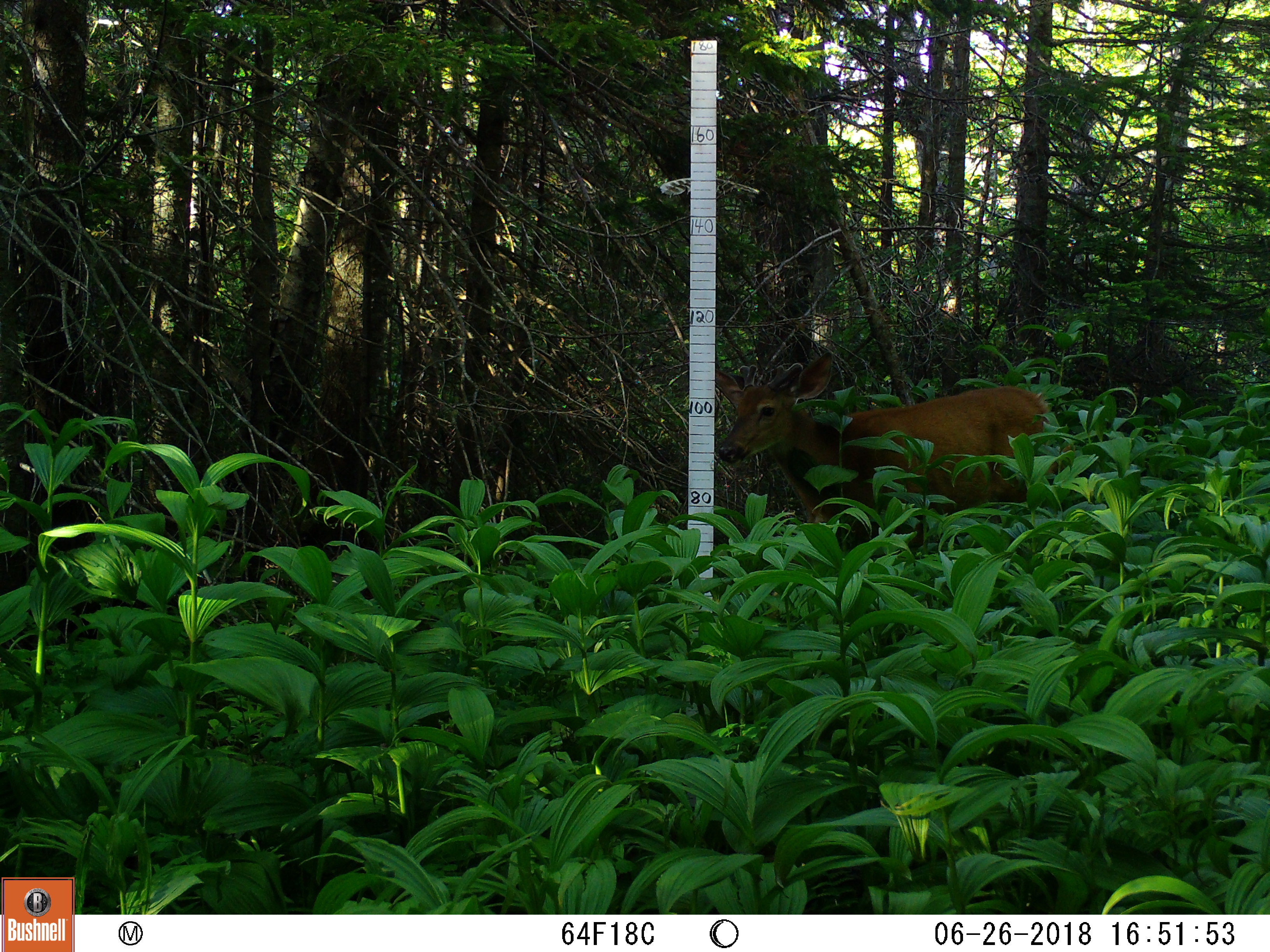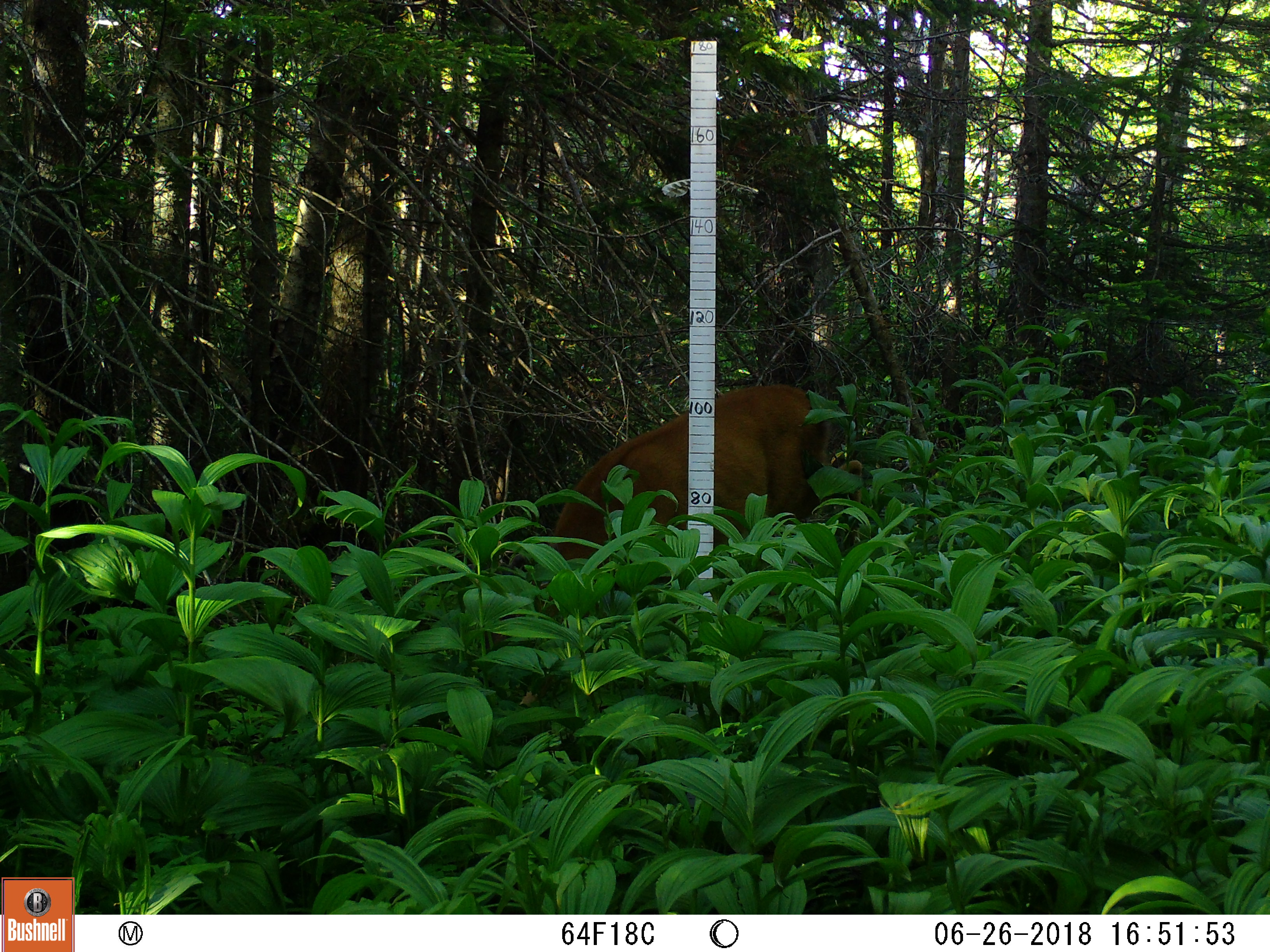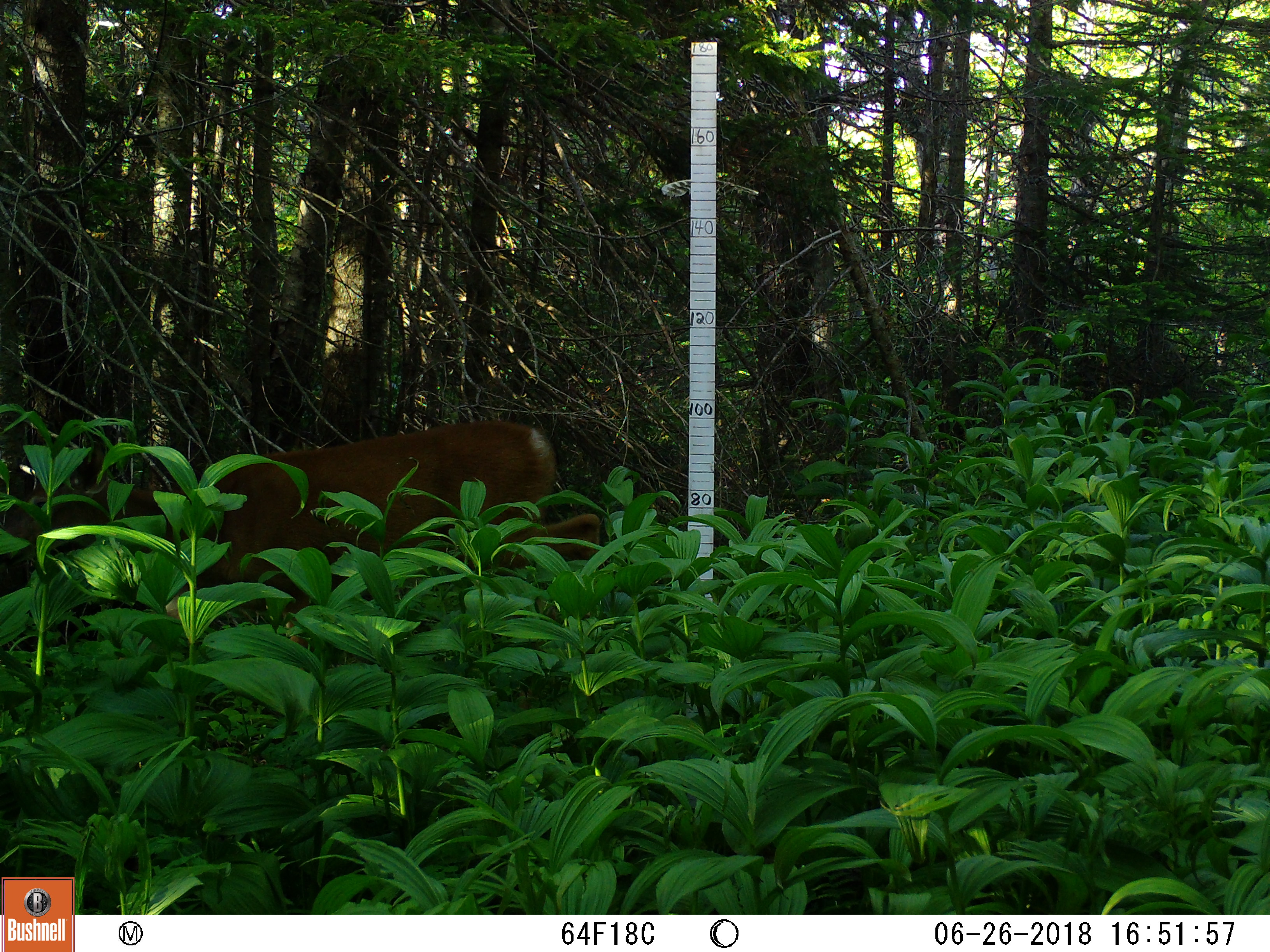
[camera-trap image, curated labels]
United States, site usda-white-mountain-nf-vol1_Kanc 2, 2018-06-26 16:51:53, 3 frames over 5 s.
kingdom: Animalia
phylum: Chordata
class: Mammalia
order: Artiodactyla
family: Cervidae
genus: Odocoileus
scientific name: Odocoileus virginianus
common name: white-tailed deer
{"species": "white-tailed deer (Odocoileus virginianus)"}